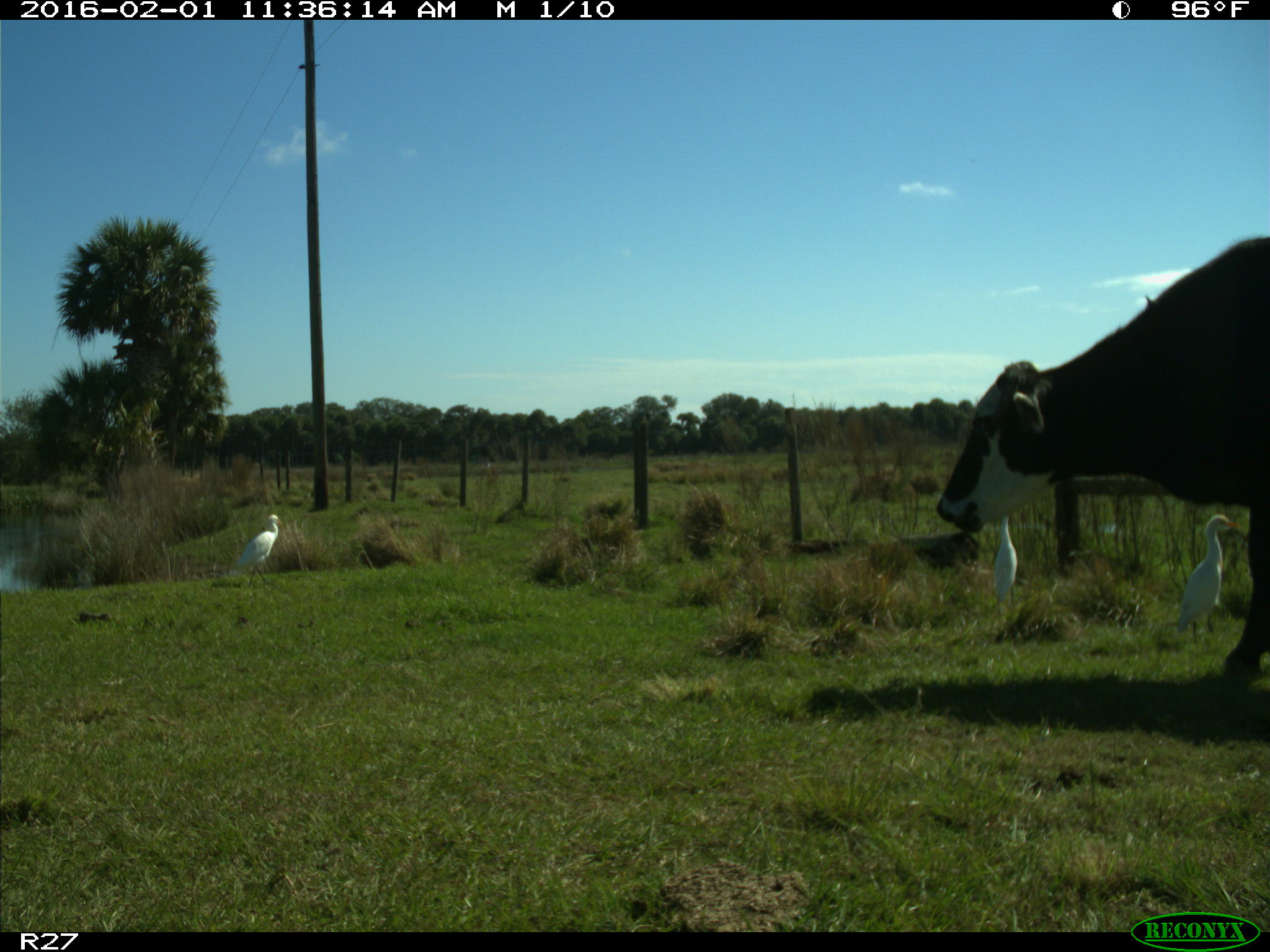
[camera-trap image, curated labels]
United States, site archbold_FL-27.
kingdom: Animalia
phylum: Chordata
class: Mammalia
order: Artiodactyla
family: Bovidae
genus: Bos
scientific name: Bos taurus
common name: domestic cow